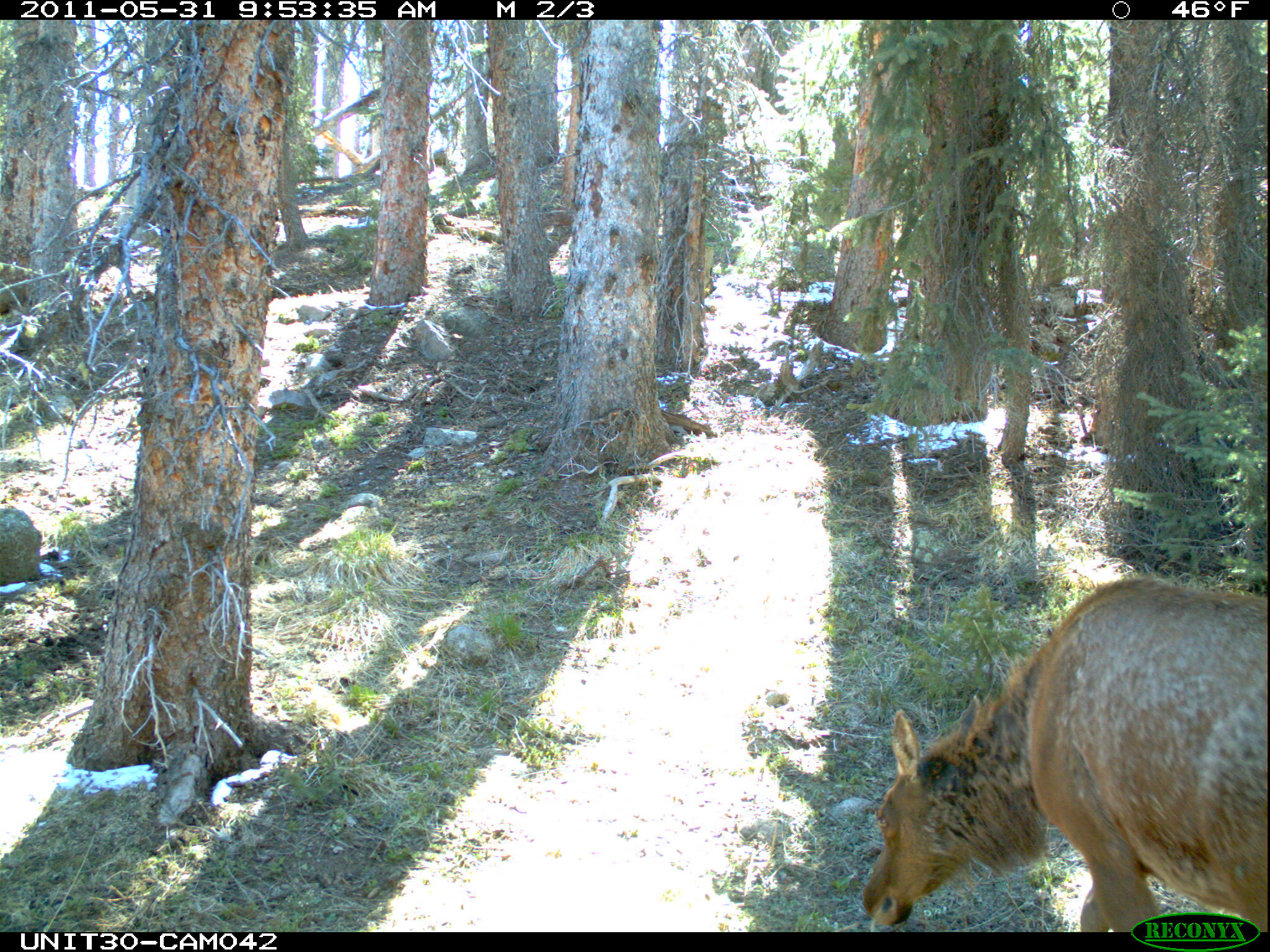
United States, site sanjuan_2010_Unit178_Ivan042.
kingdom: Animalia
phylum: Chordata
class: Mammalia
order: Artiodactyla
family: Cervidae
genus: Cervus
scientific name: Cervus elaphus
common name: red deer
Cervus elaphus (red deer).